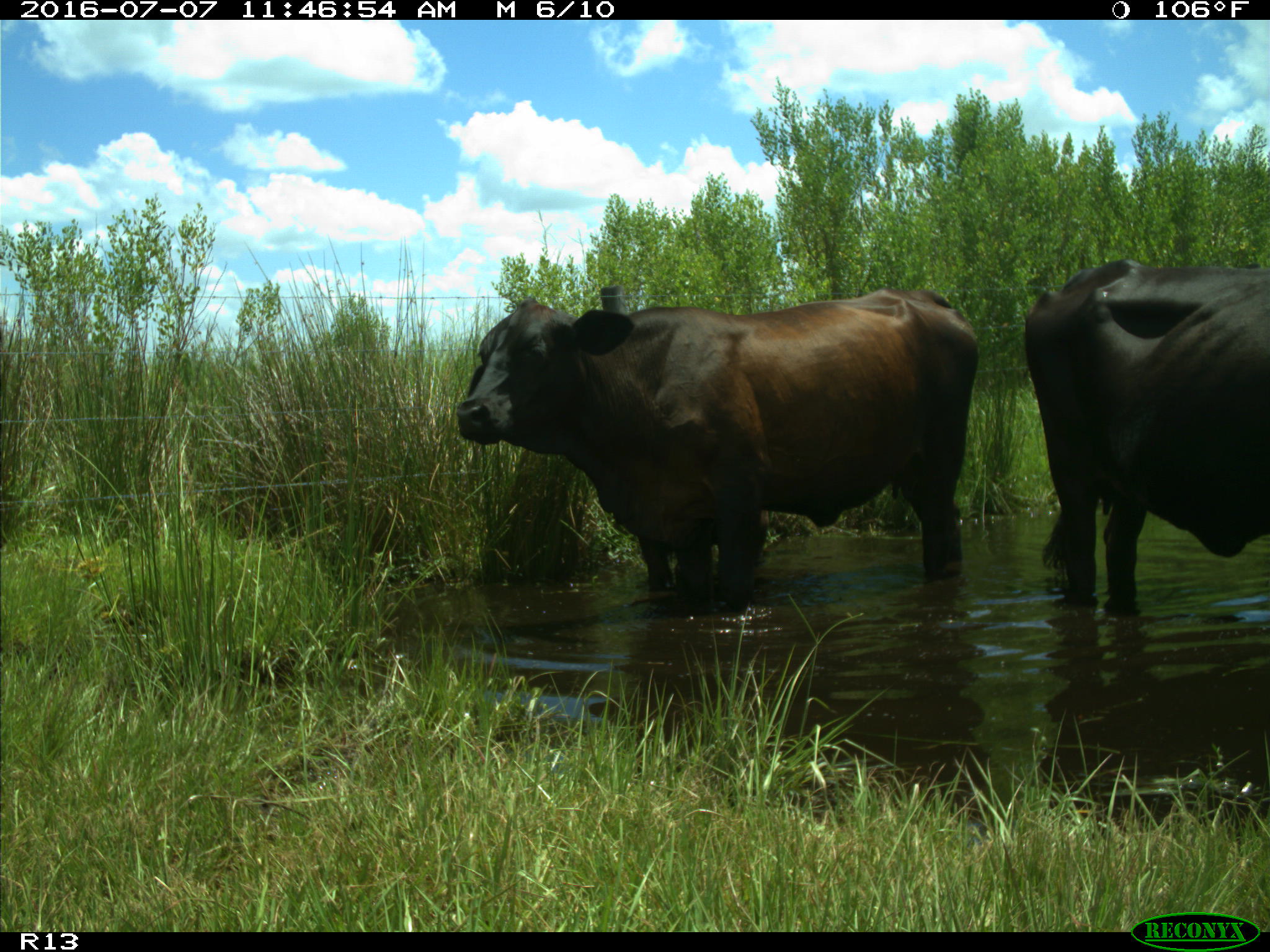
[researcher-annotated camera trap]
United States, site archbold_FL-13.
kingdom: Animalia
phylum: Chordata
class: Mammalia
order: Artiodactyla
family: Bovidae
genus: Bos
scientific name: Bos taurus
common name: domestic cow